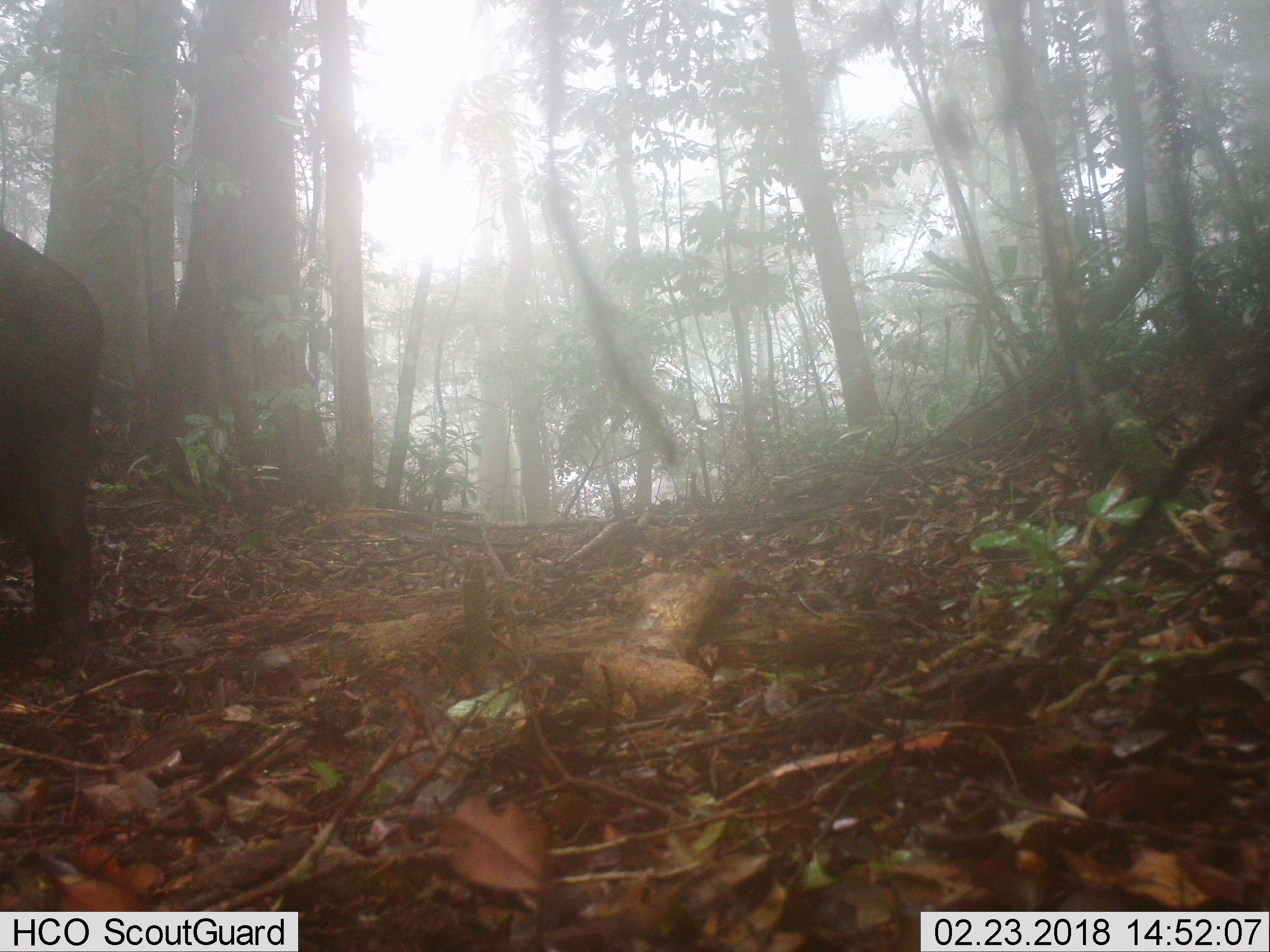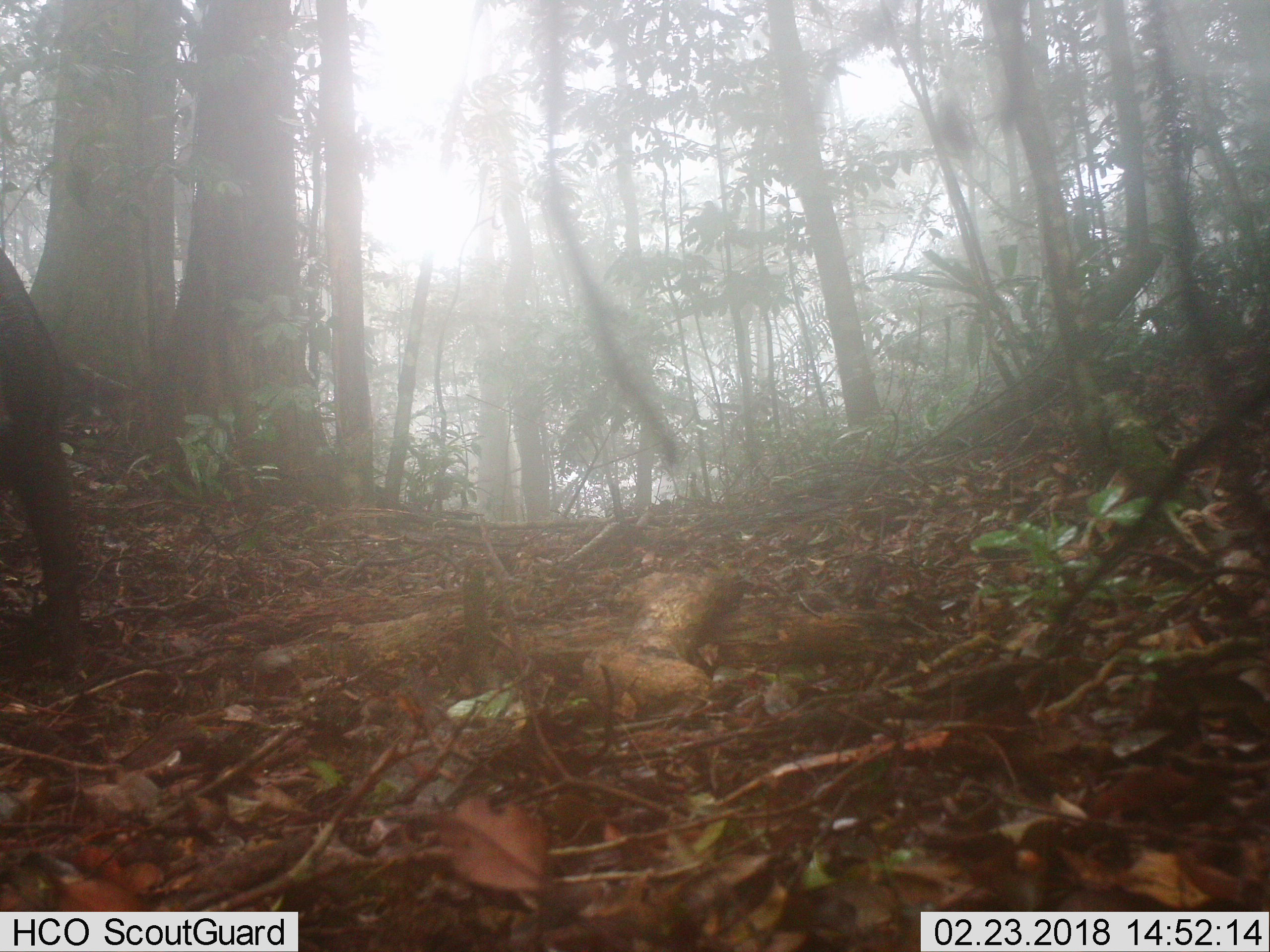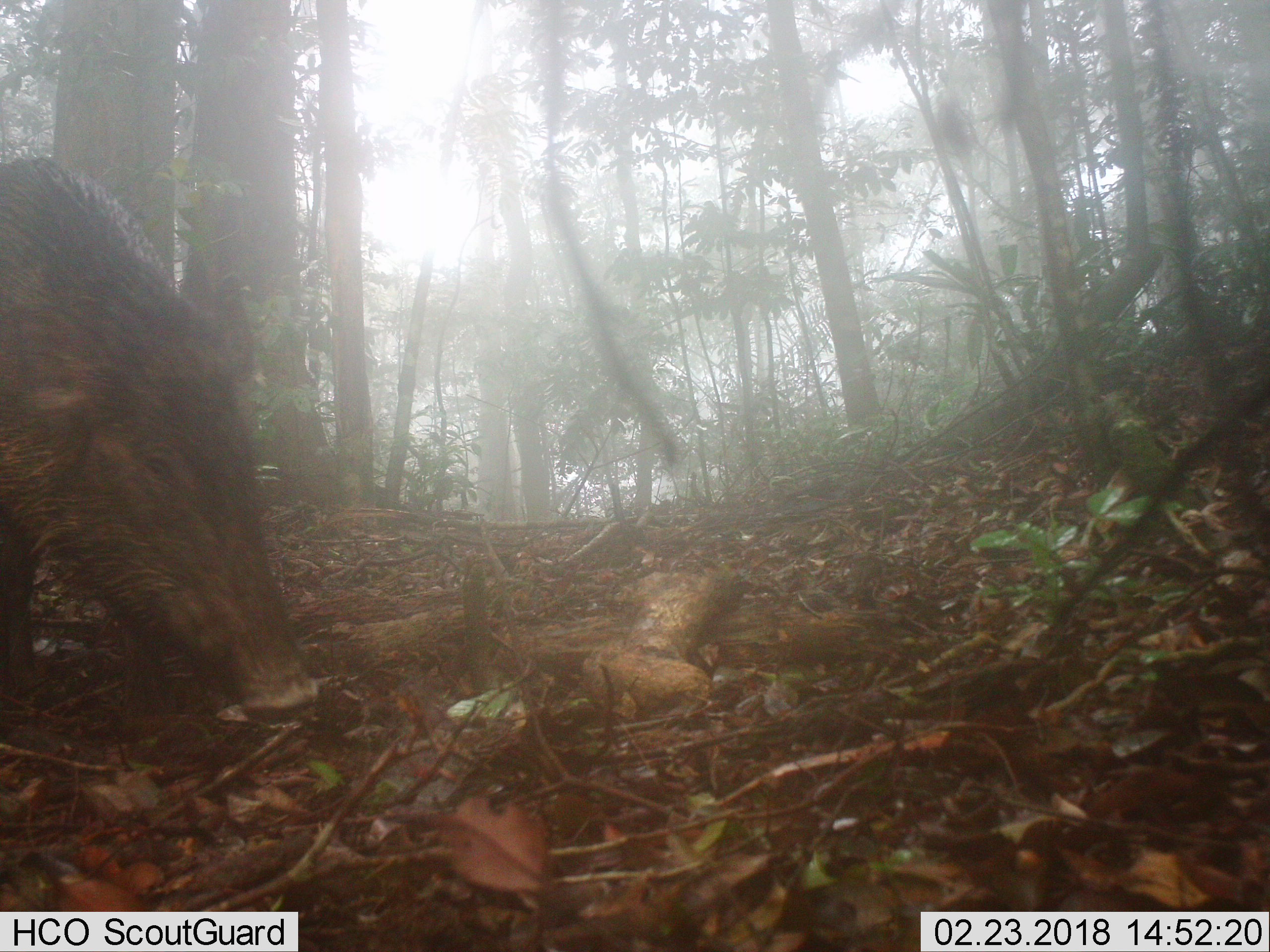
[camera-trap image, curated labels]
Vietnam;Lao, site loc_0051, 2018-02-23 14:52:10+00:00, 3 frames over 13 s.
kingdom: Animalia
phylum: Chordata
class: Mammalia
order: Artiodactyla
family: Suidae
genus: Sus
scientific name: Sus scrofa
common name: eurasian wild pig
Eurasian wild pig (Sus scrofa). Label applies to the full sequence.